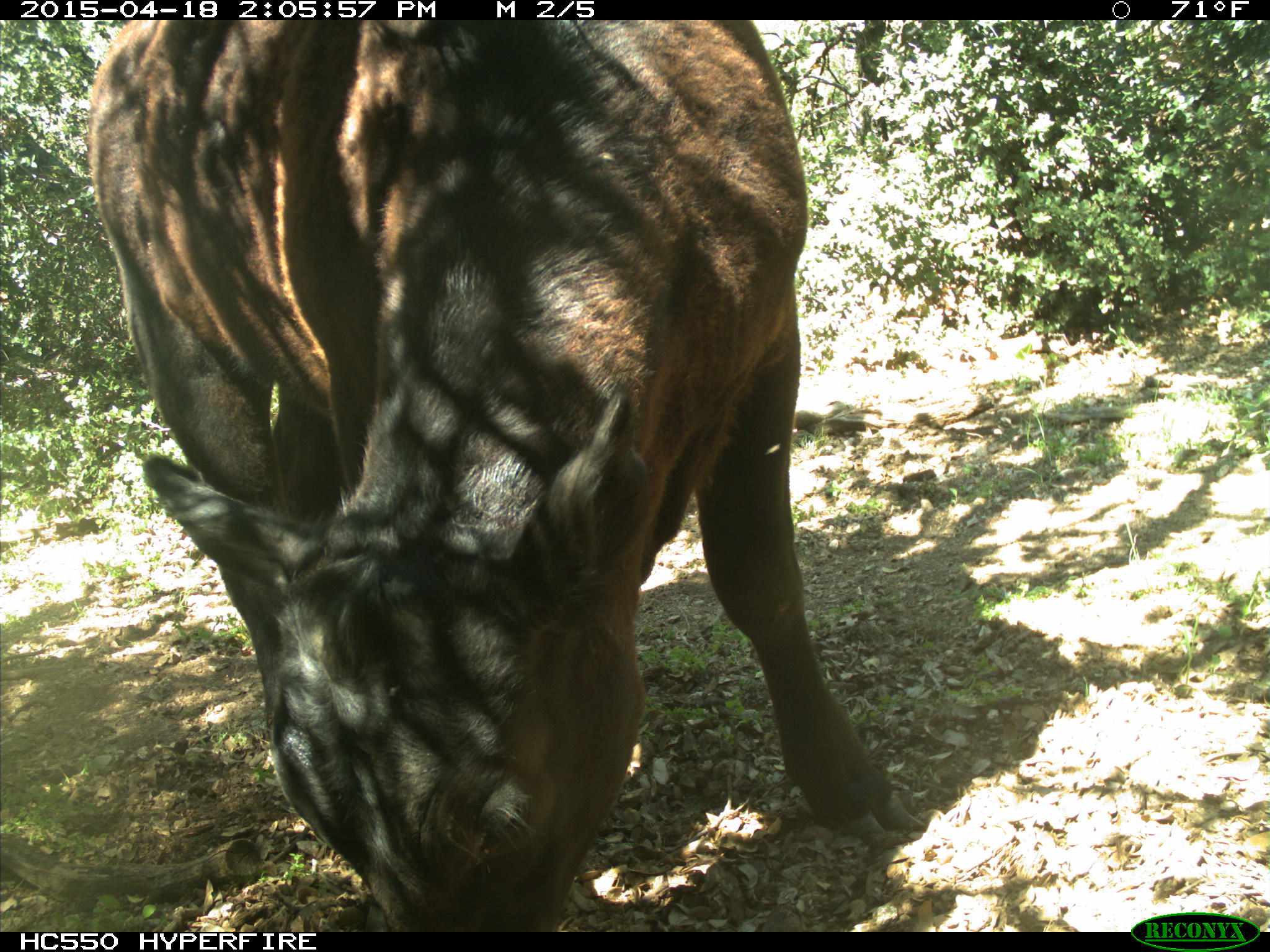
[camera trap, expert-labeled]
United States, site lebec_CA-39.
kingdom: Animalia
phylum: Chordata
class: Mammalia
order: Artiodactyla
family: Bovidae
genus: Bos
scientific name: Bos taurus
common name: domestic cow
Bos taurus (domestic cow).